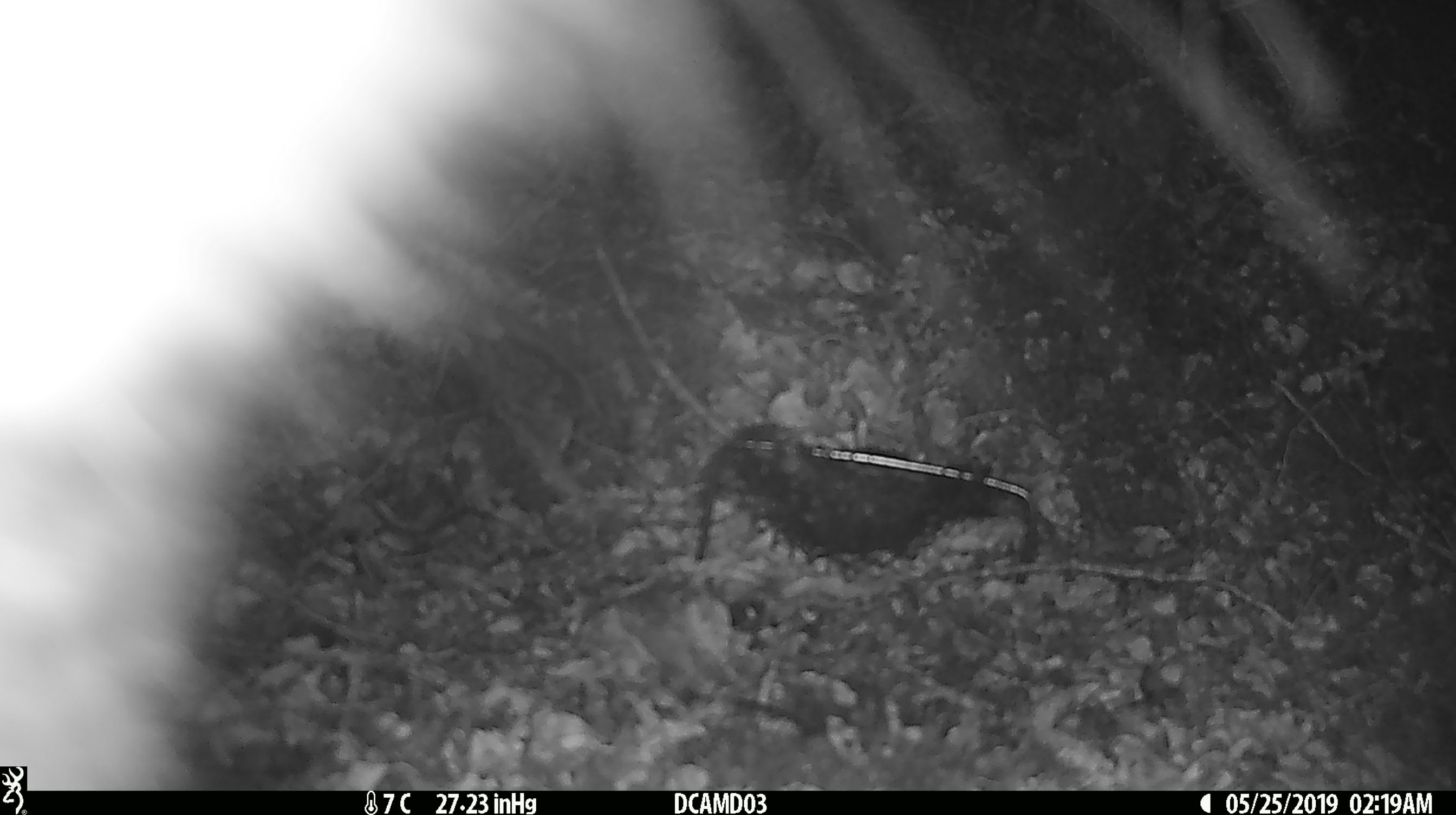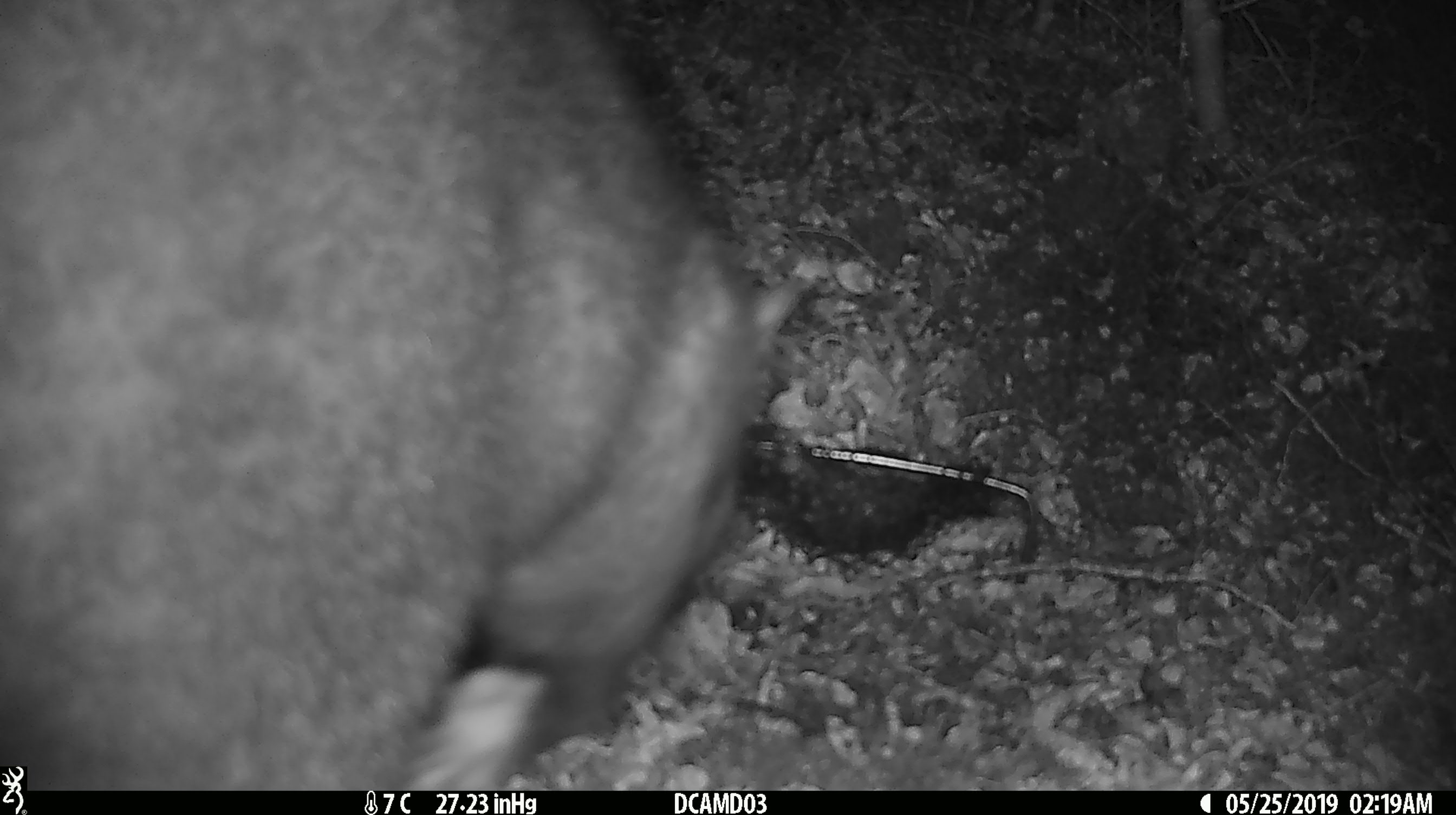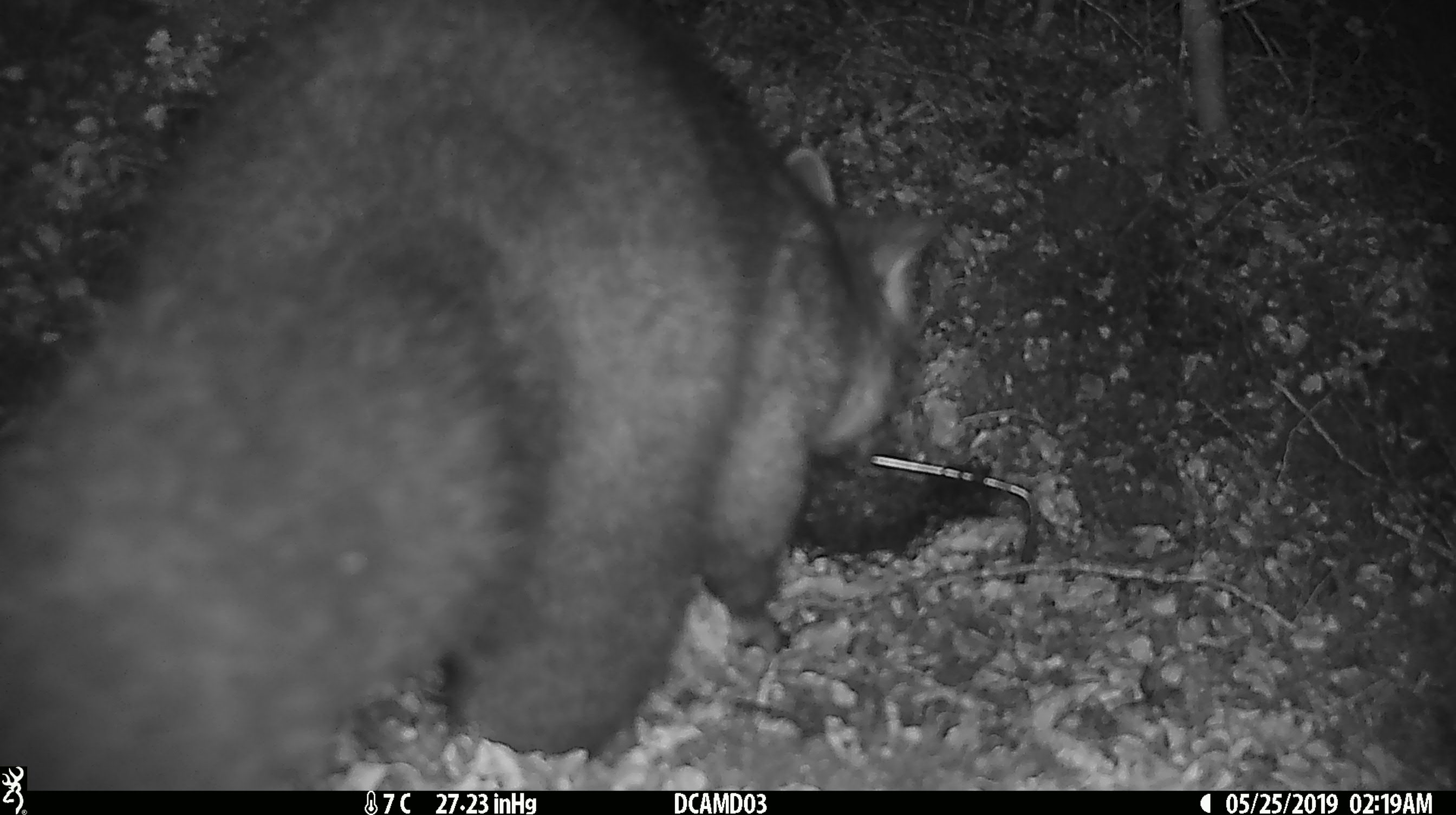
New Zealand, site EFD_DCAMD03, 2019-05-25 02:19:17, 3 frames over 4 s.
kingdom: Animalia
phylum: Chordata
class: Mammalia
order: Diprotodontia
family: Phalangeridae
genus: Trichosurus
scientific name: Trichosurus vulpecula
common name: common brushtail possum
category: possum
Possum (common brushtail possum) (Trichosurus vulpecula).